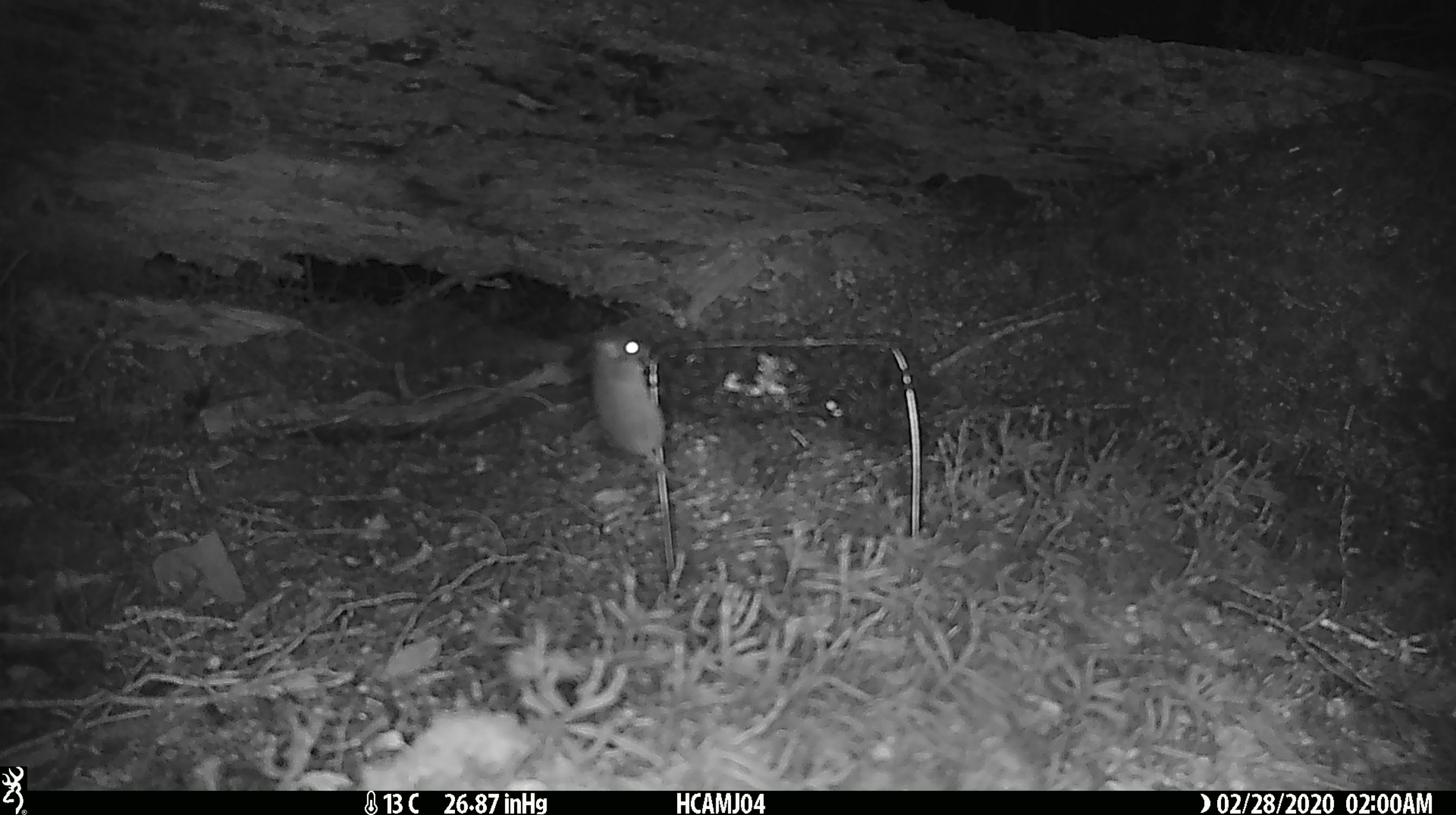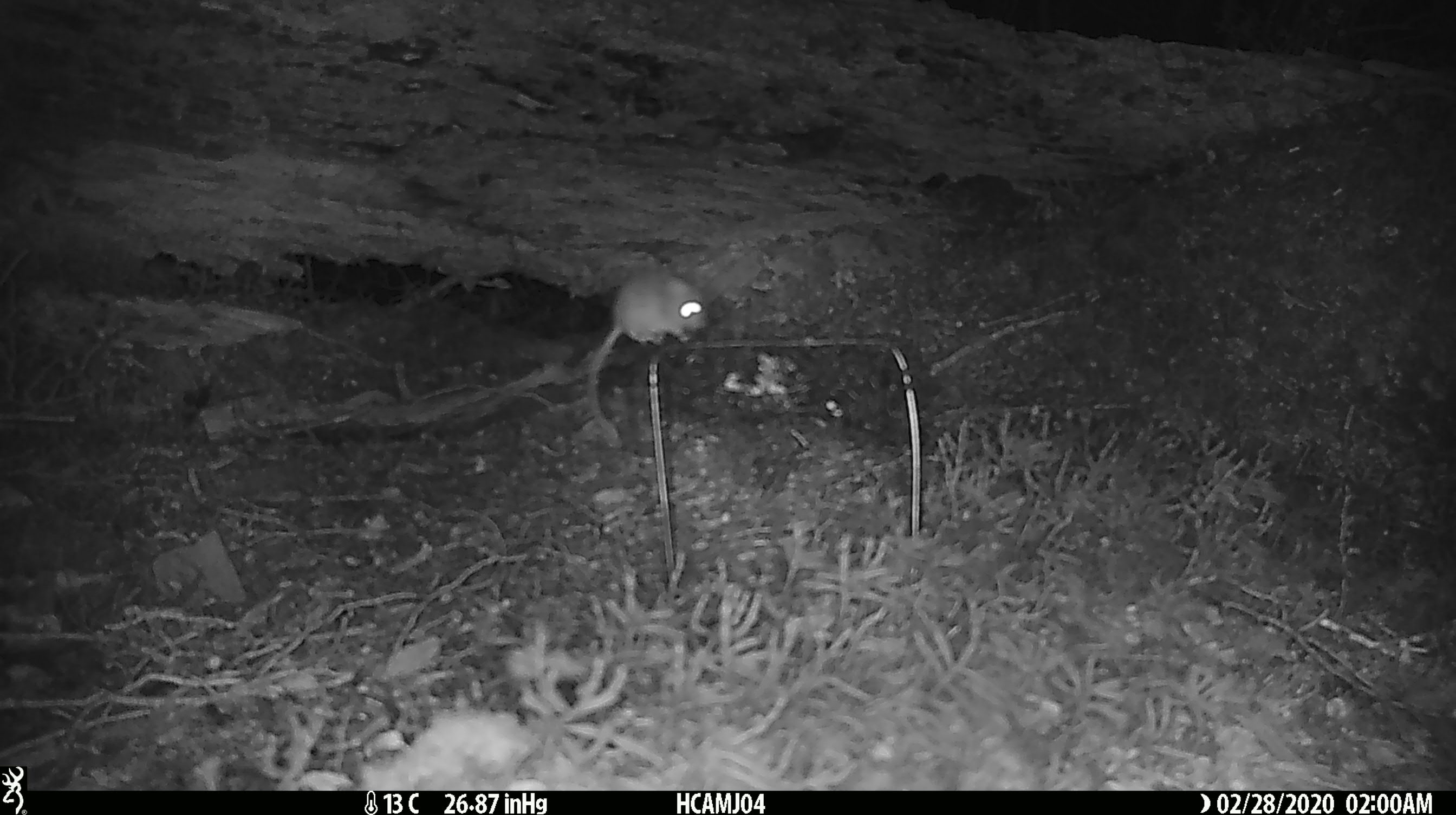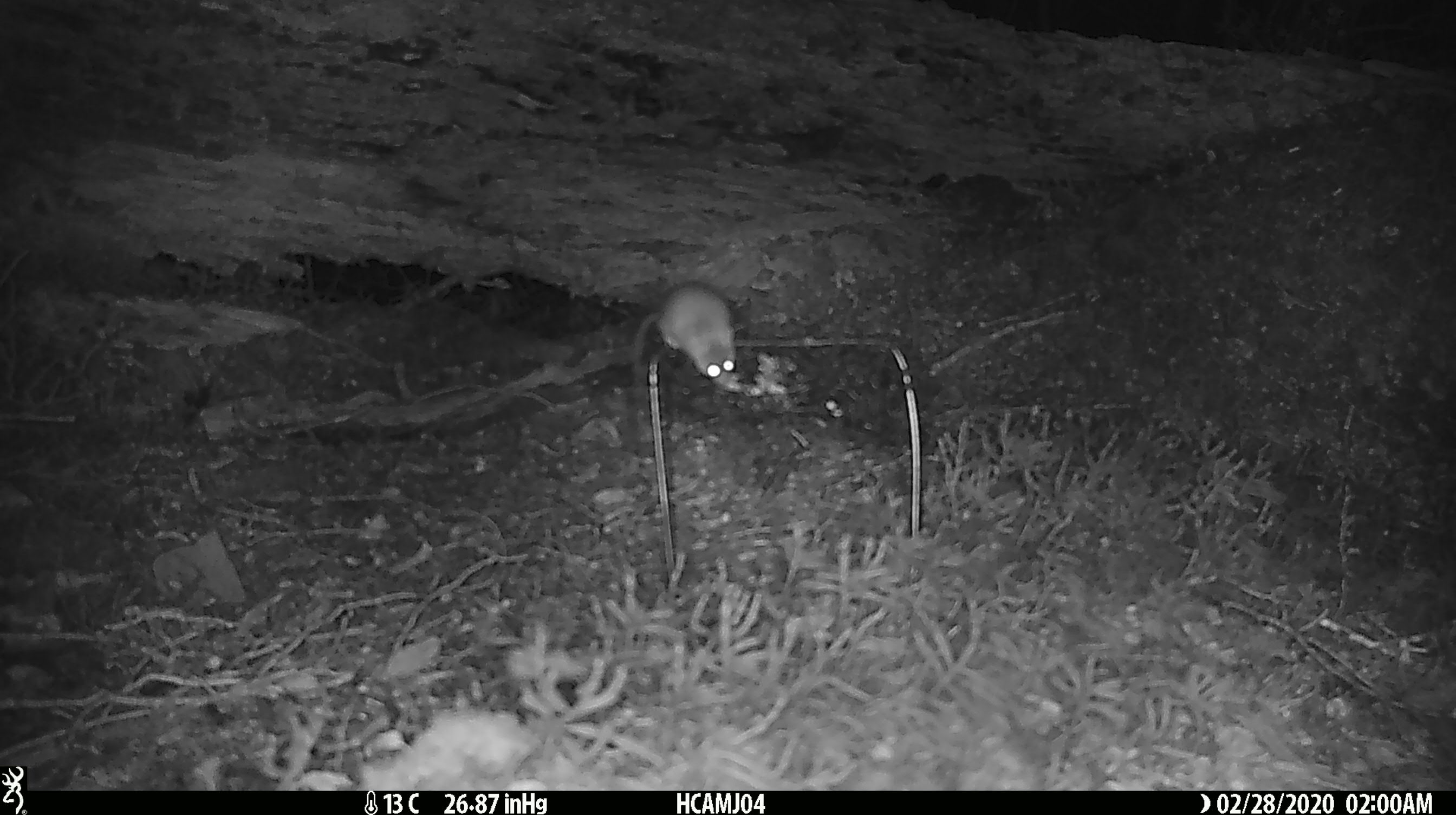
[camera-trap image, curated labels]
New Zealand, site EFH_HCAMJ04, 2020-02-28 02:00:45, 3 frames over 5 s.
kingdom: Animalia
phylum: Chordata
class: Mammalia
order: Rodentia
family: Muridae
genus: Mus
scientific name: Mus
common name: mouse